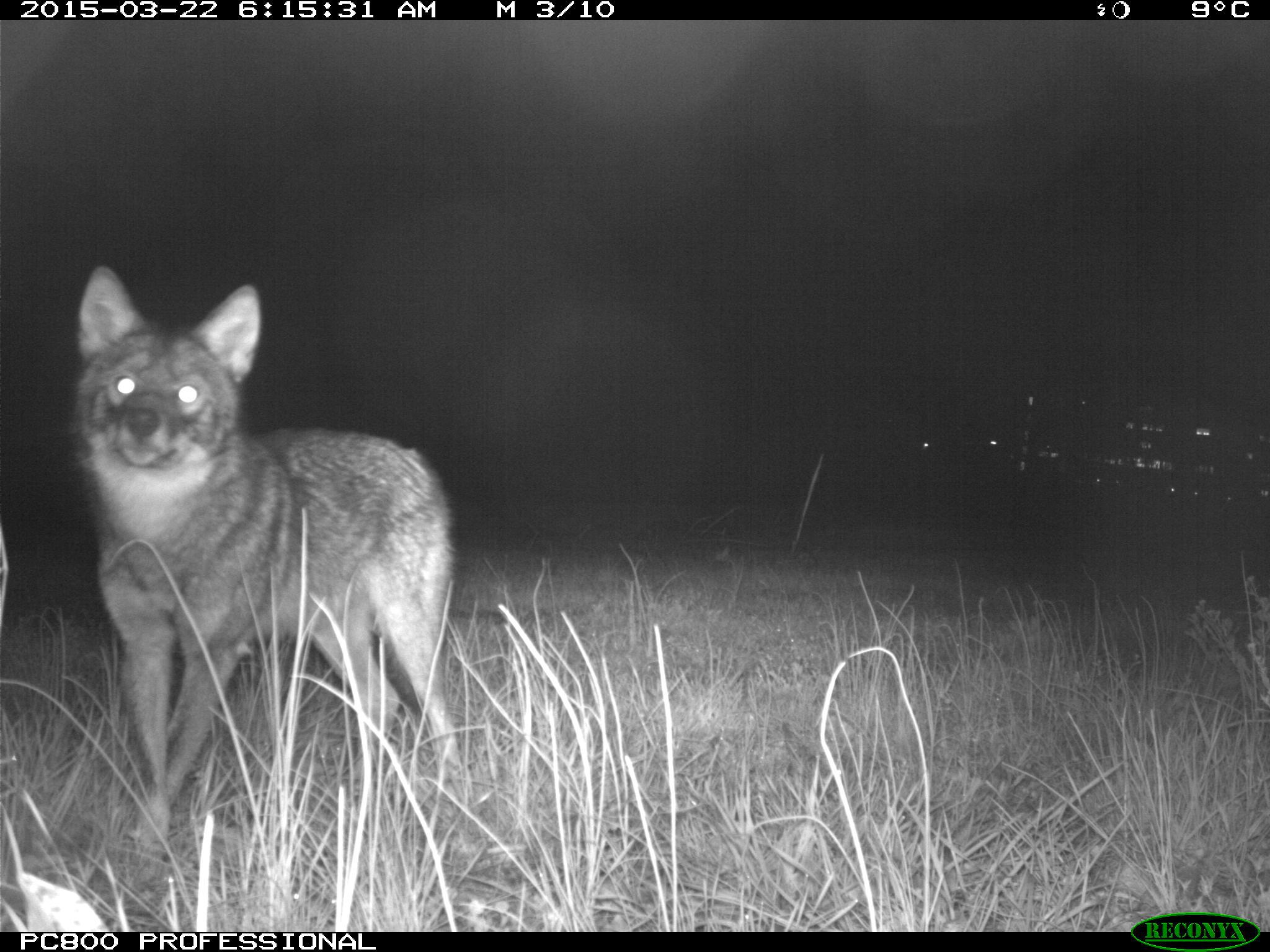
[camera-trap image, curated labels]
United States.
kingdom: Animalia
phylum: Chordata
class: Mammalia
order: Carnivora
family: Canidae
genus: Canis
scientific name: Canis latrans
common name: coyote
Coyote (Canis latrans).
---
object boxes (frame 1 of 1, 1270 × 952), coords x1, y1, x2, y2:
Coyote: 60, 263, 459, 873